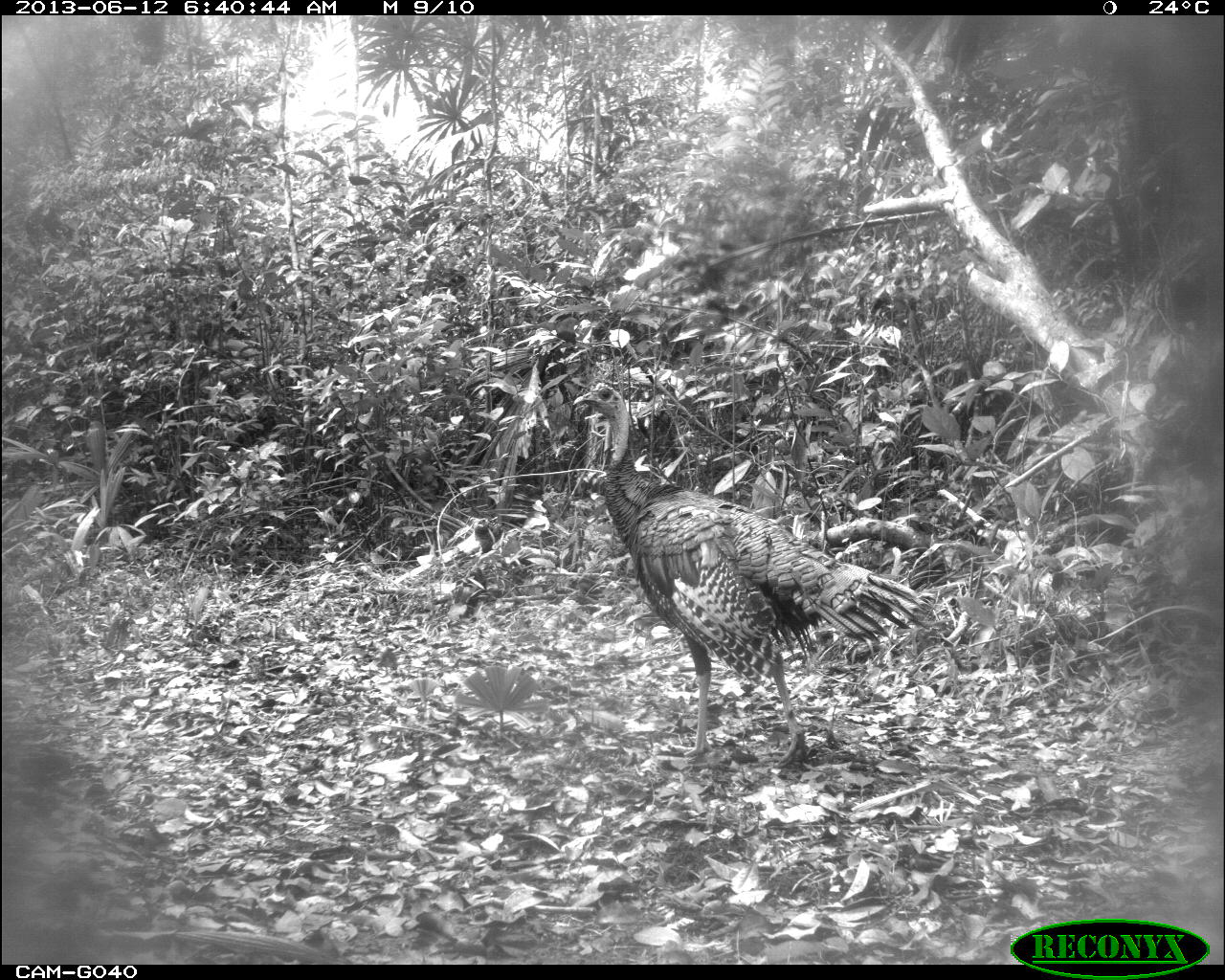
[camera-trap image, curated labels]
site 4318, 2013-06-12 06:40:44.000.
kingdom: Animalia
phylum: Chordata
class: Aves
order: Galliformes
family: Phasianidae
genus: Meleagris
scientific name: Meleagris ocellata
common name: ocellated turkey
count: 1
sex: male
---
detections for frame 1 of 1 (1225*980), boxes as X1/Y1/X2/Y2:
meleagris ocellata: 570/382/937/765